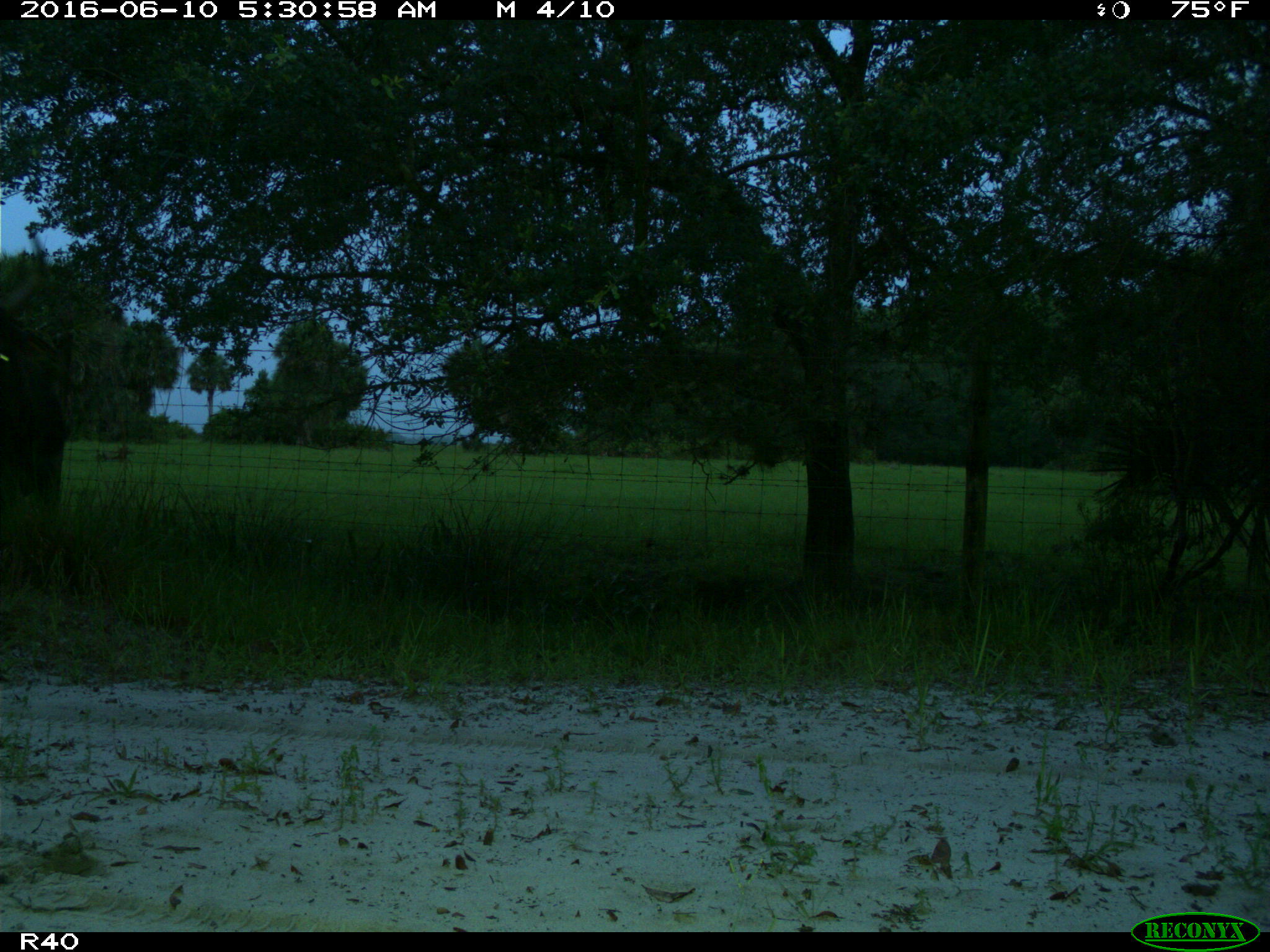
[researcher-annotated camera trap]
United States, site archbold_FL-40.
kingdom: Animalia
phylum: Chordata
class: Mammalia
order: Artiodactyla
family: Bovidae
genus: Bos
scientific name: Bos taurus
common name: domestic cow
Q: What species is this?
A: Bos taurus (domestic cow).